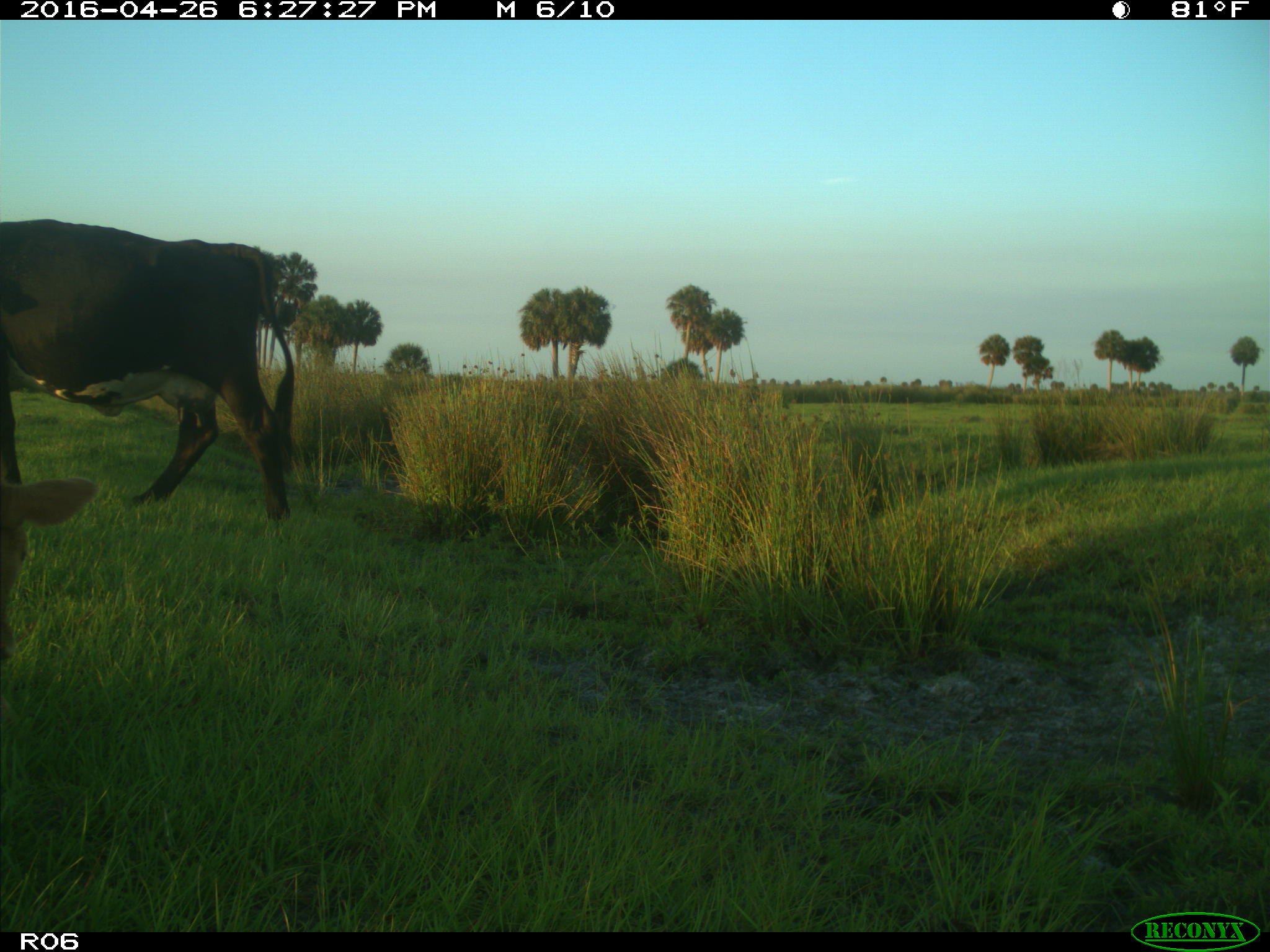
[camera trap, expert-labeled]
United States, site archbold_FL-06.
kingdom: Animalia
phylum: Chordata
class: Mammalia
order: Artiodactyla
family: Bovidae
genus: Bos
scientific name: Bos taurus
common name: domestic cow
Bos taurus (domestic cow).